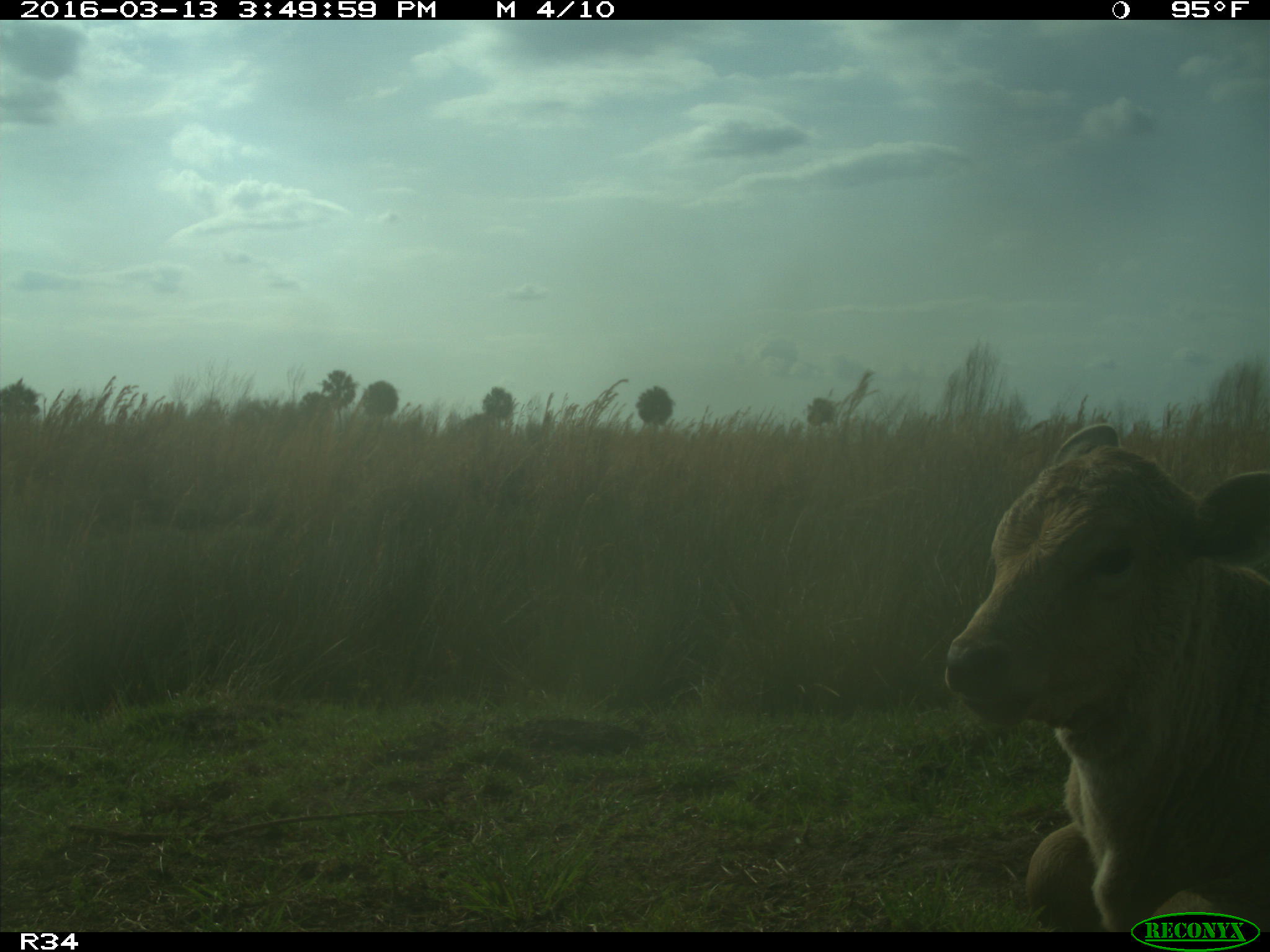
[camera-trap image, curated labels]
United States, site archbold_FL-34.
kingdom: Animalia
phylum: Chordata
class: Mammalia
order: Artiodactyla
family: Bovidae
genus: Bos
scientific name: Bos taurus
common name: domestic cow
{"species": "Bos taurus (domestic cow)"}